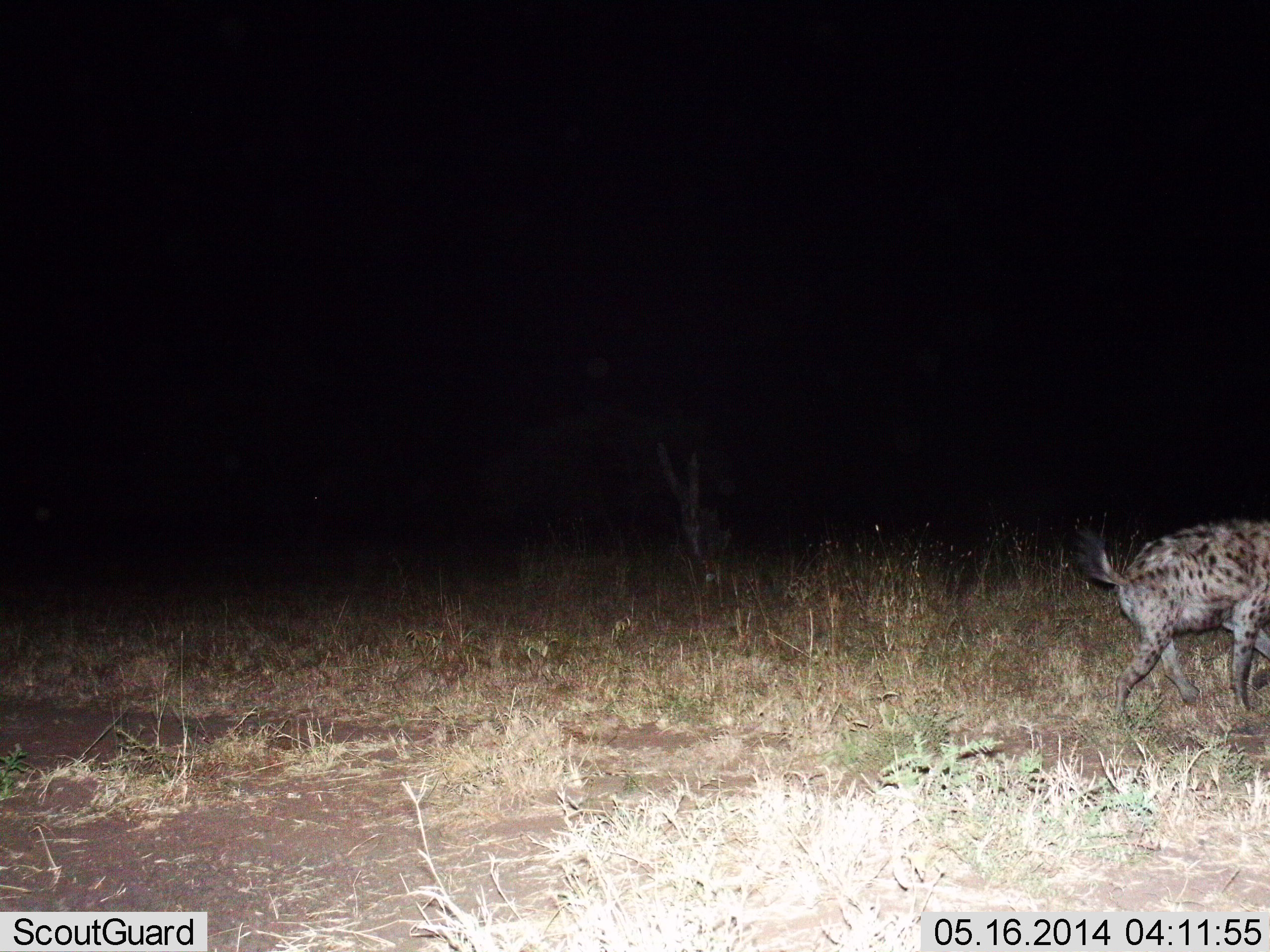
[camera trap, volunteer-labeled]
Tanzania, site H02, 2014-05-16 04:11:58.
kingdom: Animalia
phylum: Chordata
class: Mammalia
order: Carnivora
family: Hyaenidae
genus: Crocuta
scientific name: Crocuta crocuta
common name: spotted hyena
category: hyenaspotted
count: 1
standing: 10%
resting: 0%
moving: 90%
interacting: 0%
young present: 0%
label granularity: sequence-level